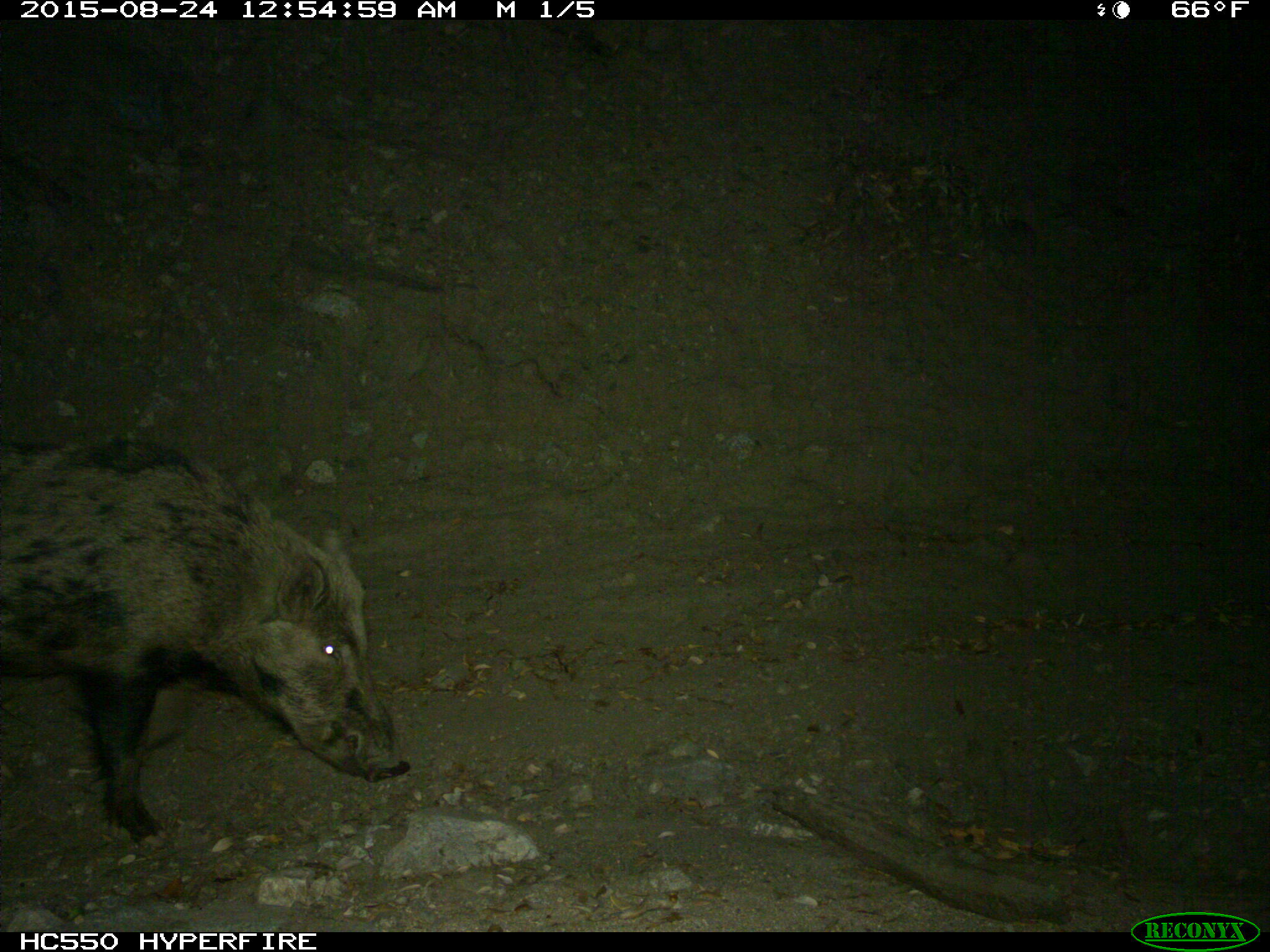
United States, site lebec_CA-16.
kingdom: Animalia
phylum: Chordata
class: Mammalia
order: Artiodactyla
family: Suidae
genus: Sus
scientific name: Sus scrofa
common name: wild boar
Sus scrofa (wild boar).